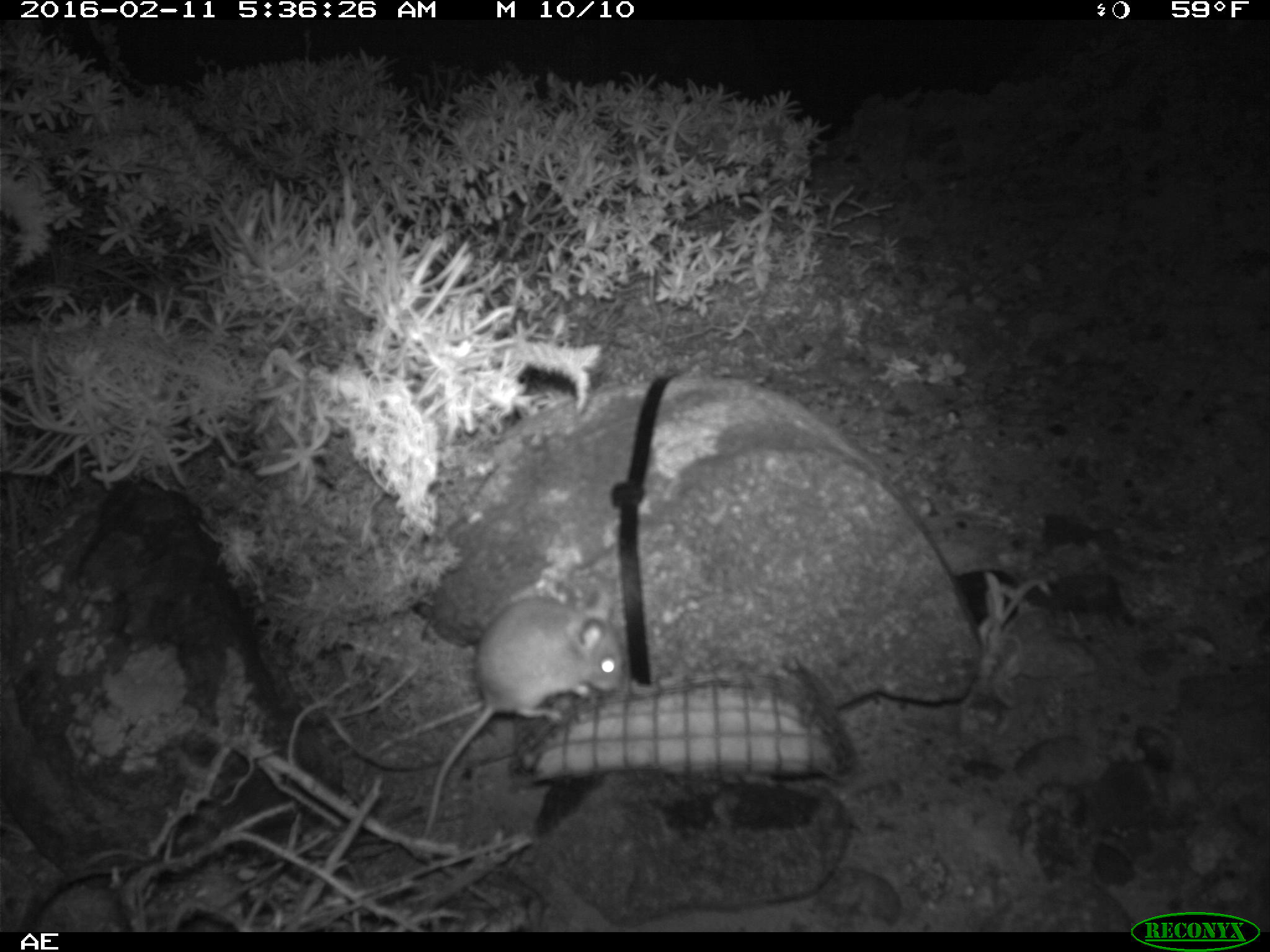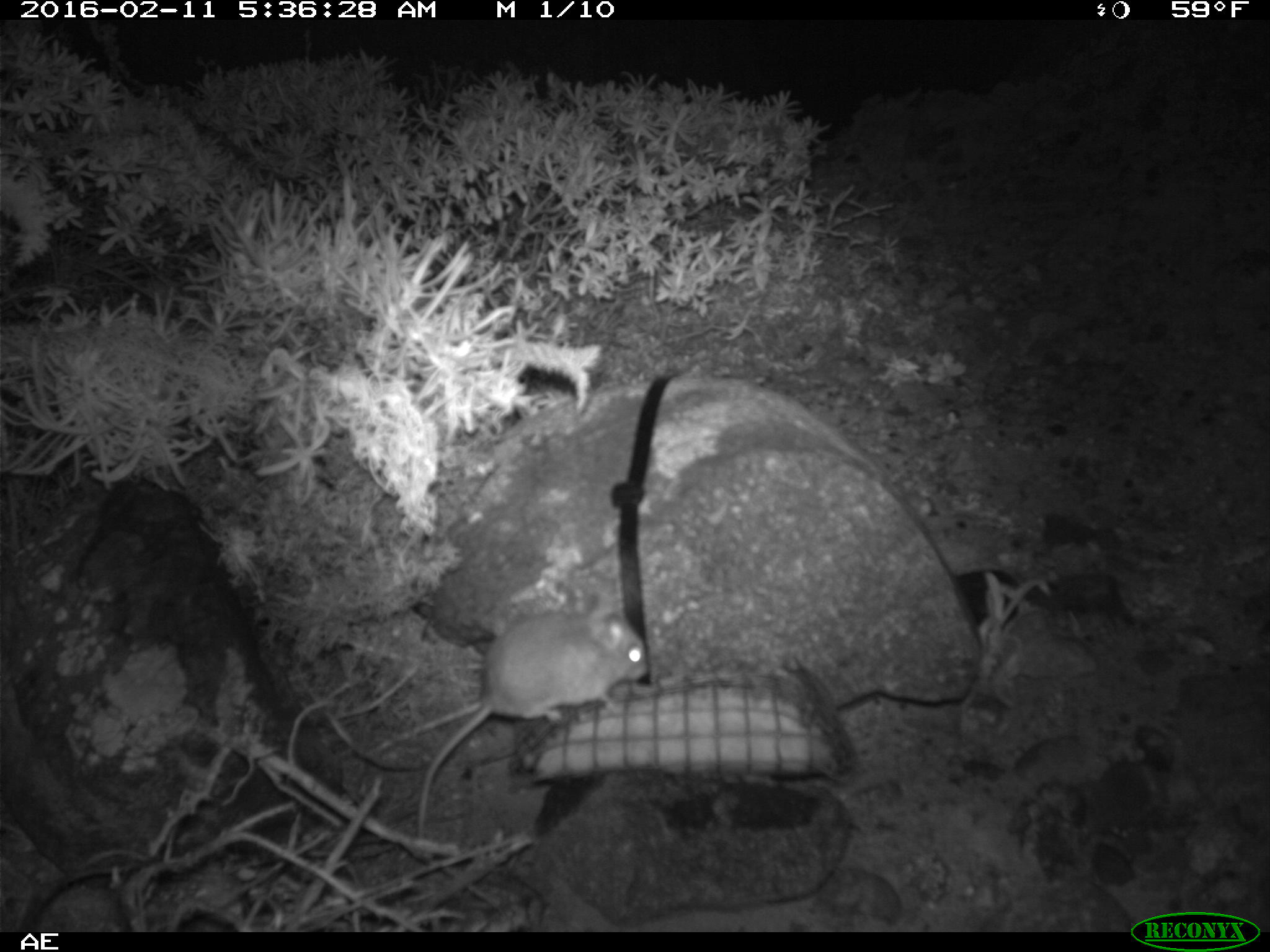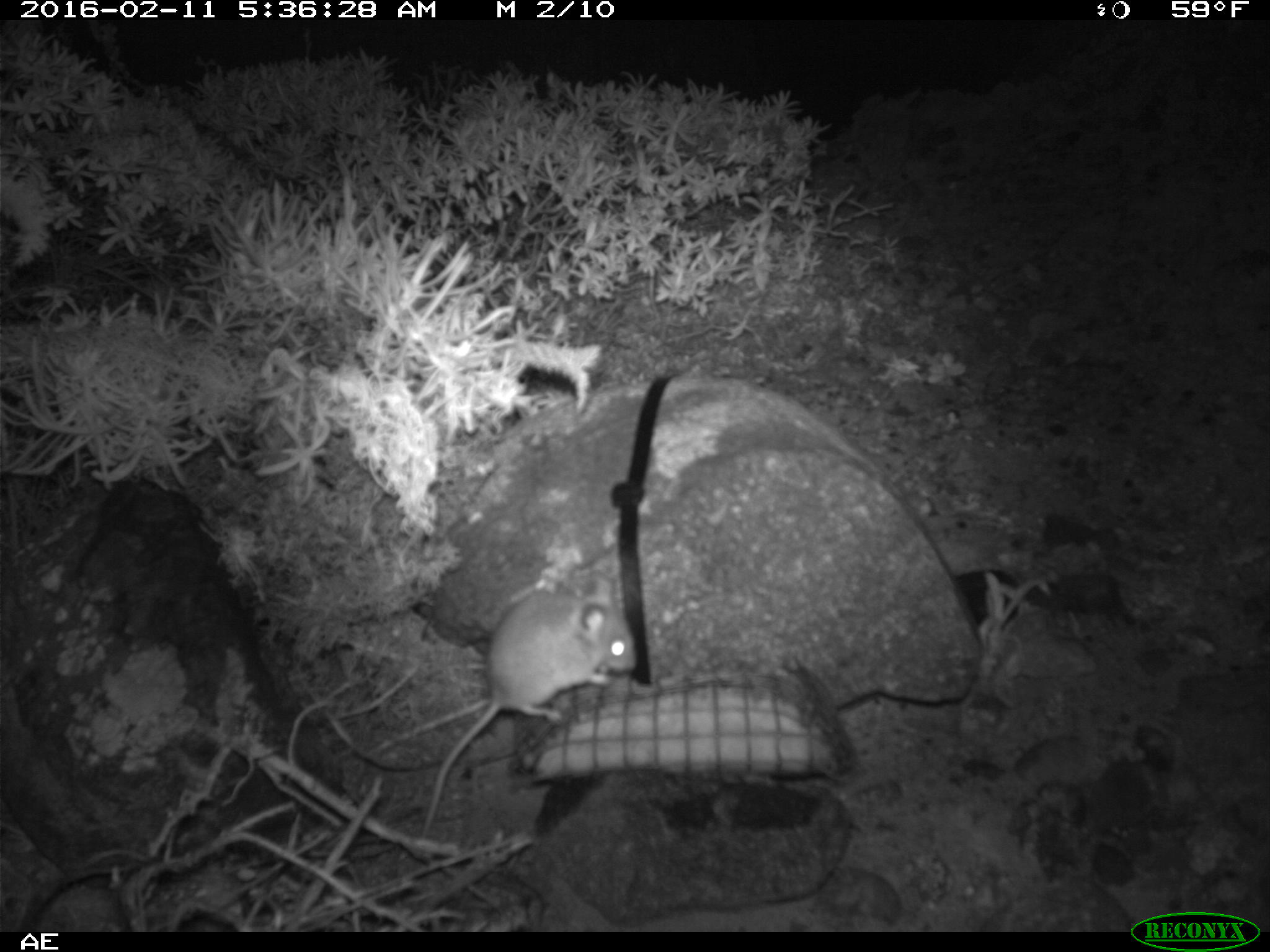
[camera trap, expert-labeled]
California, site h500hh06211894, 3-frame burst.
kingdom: Animalia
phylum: Chordata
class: Mammalia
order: Rodentia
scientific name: Rodentia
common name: rodent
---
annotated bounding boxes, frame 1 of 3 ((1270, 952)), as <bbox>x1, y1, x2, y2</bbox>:
rodent: <bbox>424, 588, 623, 836</bbox>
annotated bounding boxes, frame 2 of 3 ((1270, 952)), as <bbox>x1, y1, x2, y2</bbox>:
rodent: <bbox>415, 610, 651, 832</bbox>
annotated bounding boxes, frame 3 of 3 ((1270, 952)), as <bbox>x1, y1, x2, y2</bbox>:
rodent: <bbox>420, 574, 637, 838</bbox>